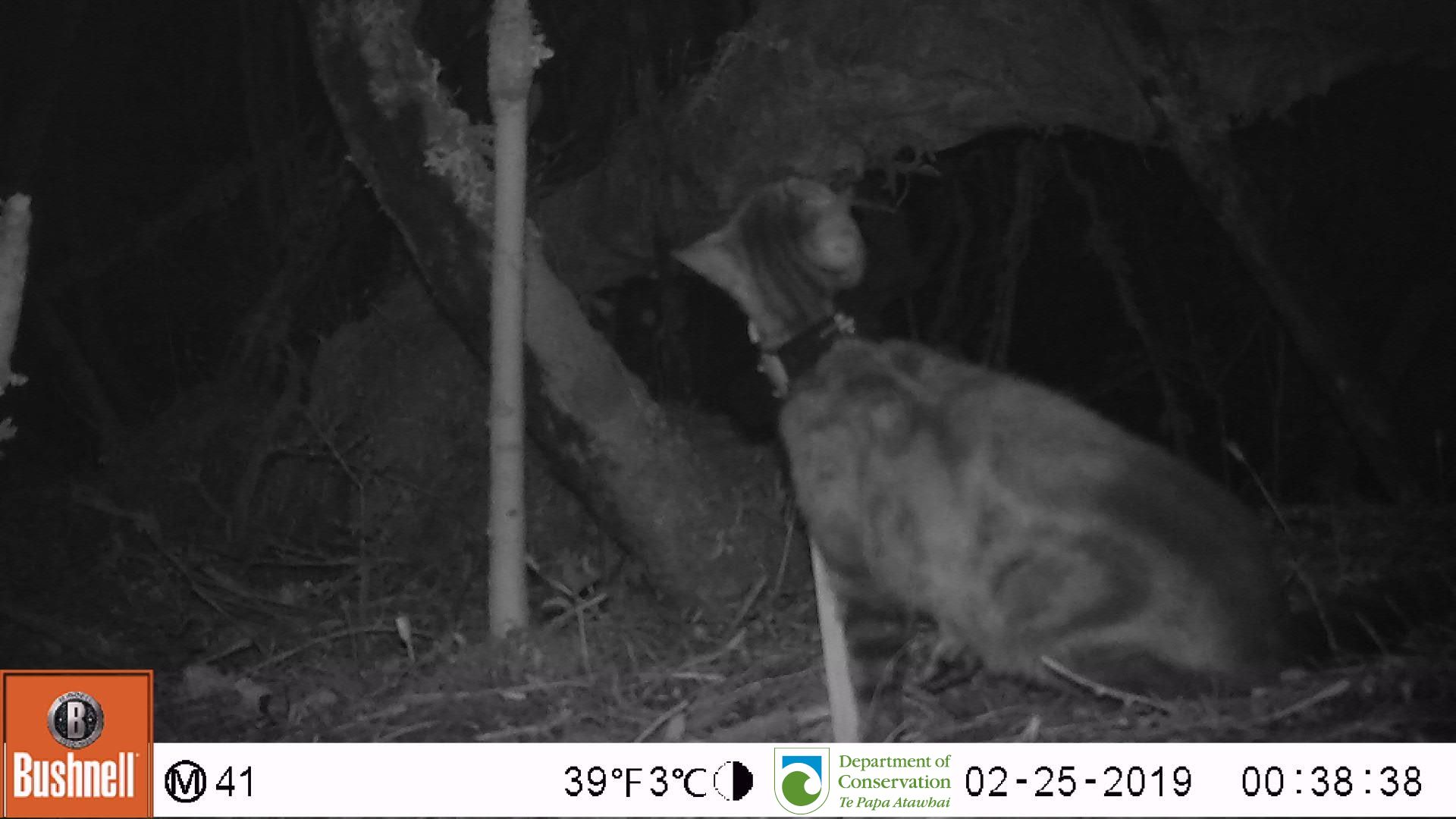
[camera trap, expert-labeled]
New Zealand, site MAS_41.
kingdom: Animalia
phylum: Chordata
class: Mammalia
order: Carnivora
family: Felidae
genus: Felis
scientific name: Felis catus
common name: domestic cat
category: cat